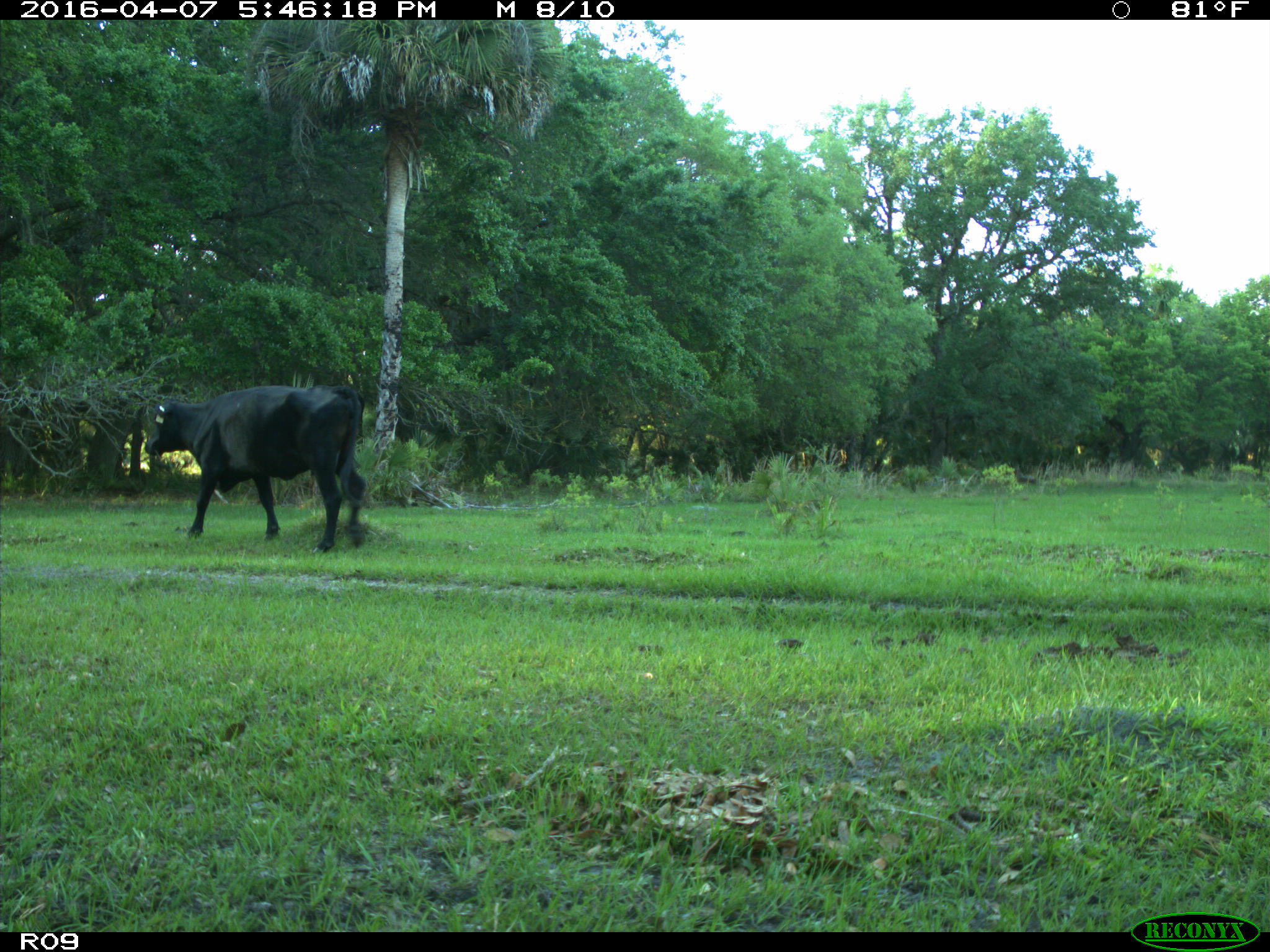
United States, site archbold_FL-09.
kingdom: Animalia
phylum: Chordata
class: Mammalia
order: Artiodactyla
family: Bovidae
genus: Bos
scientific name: Bos taurus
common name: domestic cow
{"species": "Bos taurus (domestic cow)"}